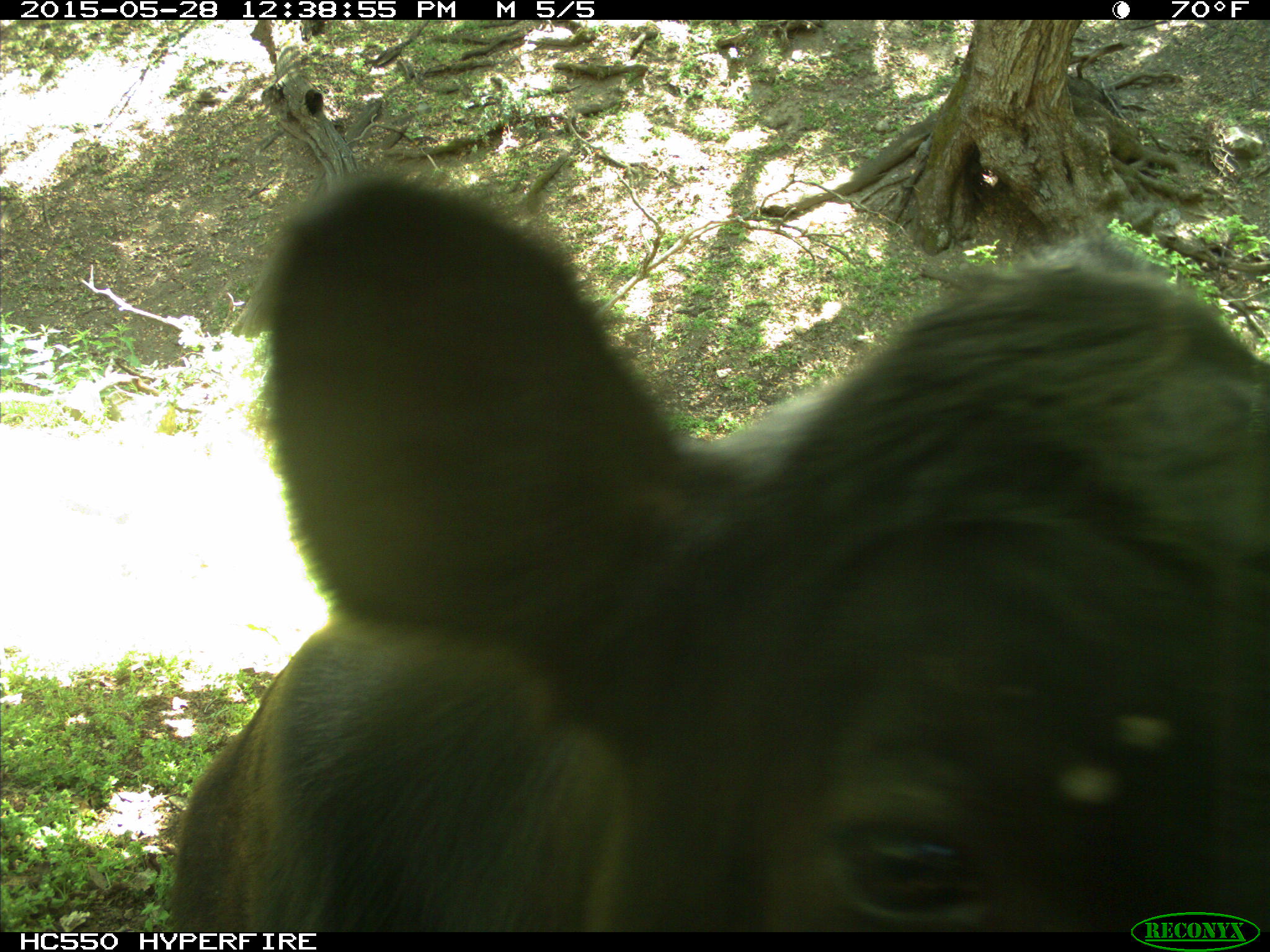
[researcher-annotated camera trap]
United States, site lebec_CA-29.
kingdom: Animalia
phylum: Chordata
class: Mammalia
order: Artiodactyla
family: Bovidae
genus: Bos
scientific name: Bos taurus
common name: domestic cow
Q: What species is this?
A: Bos taurus (domestic cow).